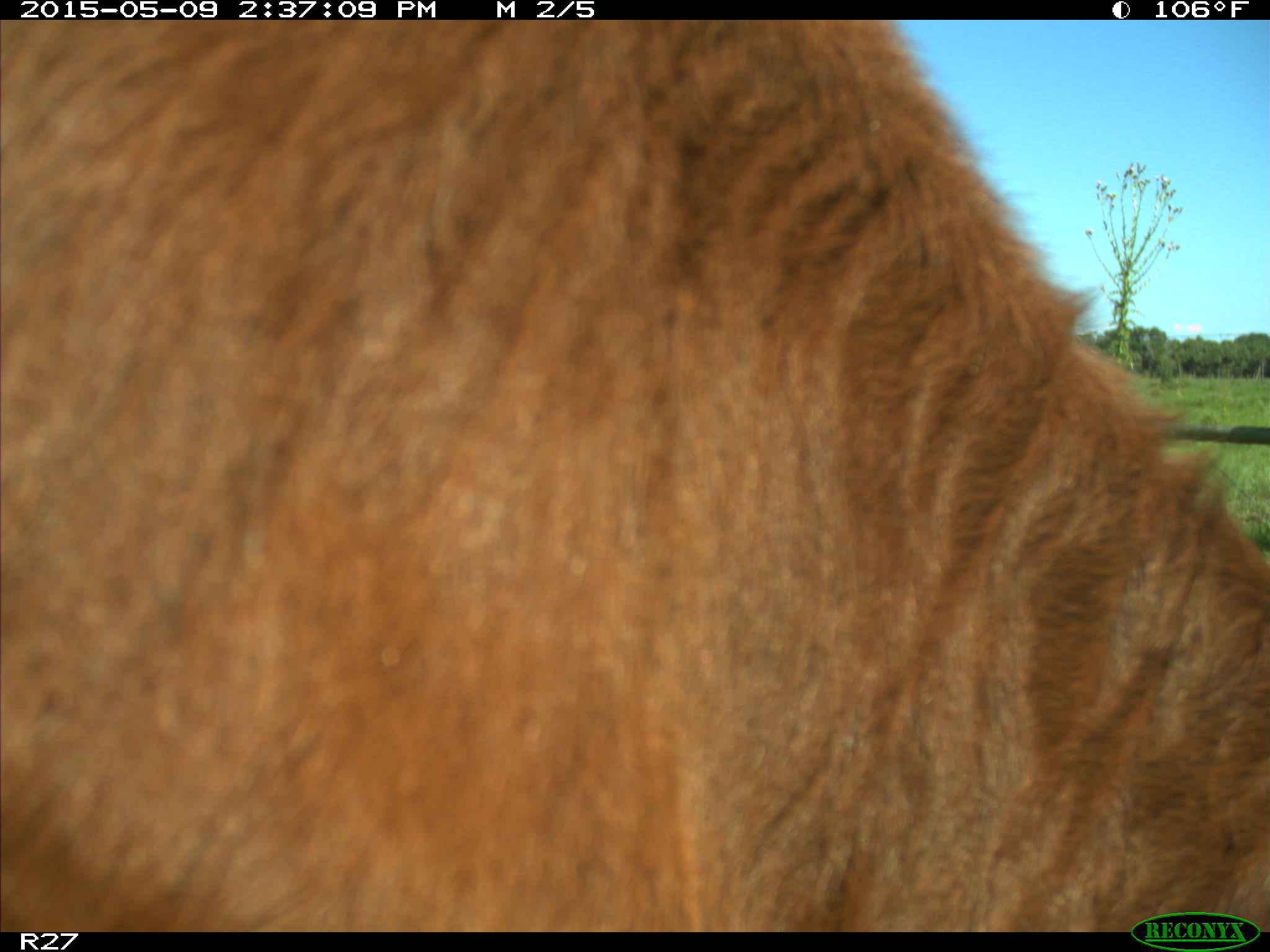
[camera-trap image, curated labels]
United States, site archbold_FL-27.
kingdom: Animalia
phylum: Chordata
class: Mammalia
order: Artiodactyla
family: Bovidae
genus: Bos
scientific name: Bos taurus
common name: domestic cow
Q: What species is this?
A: Bos taurus (domestic cow).